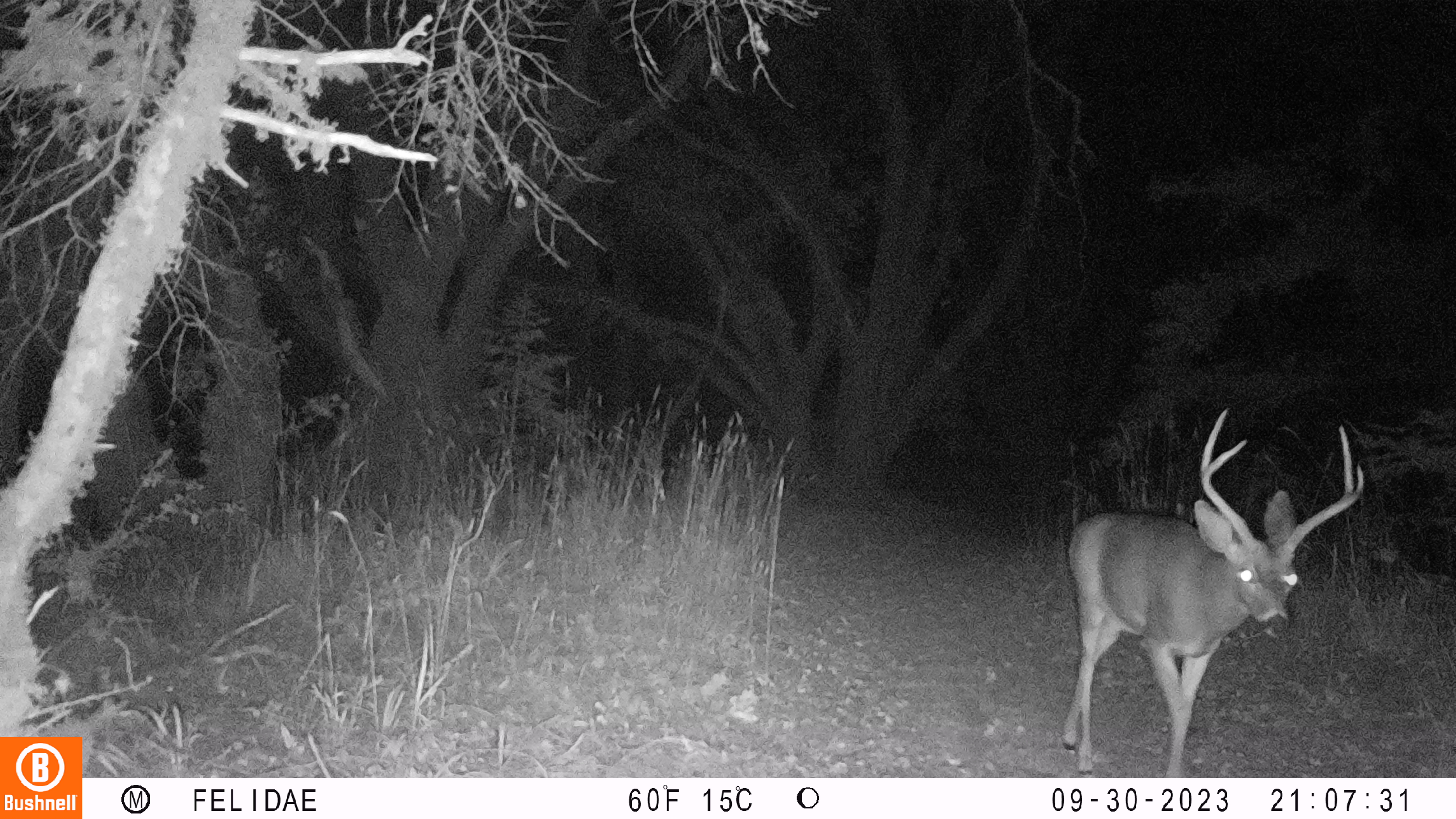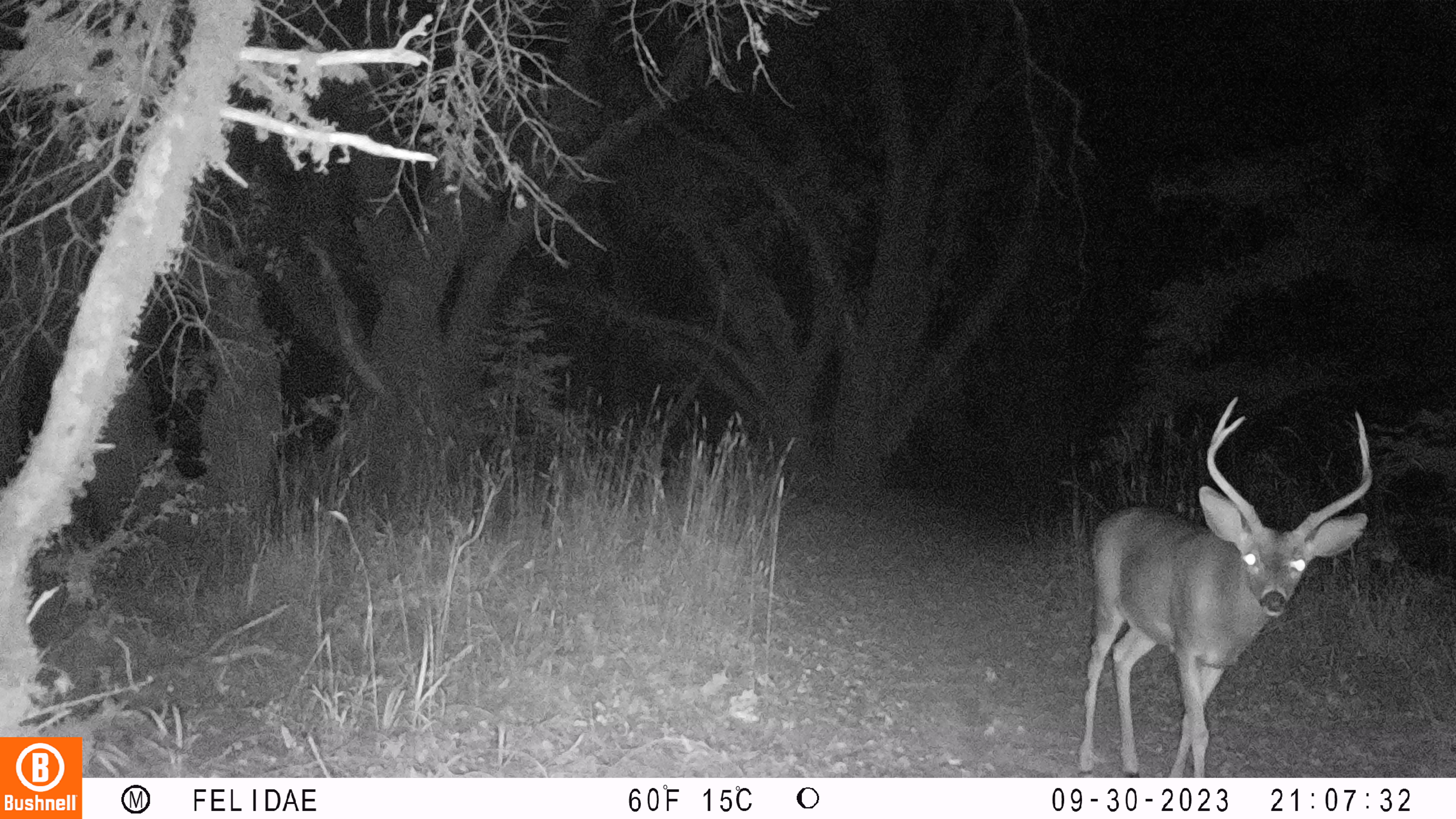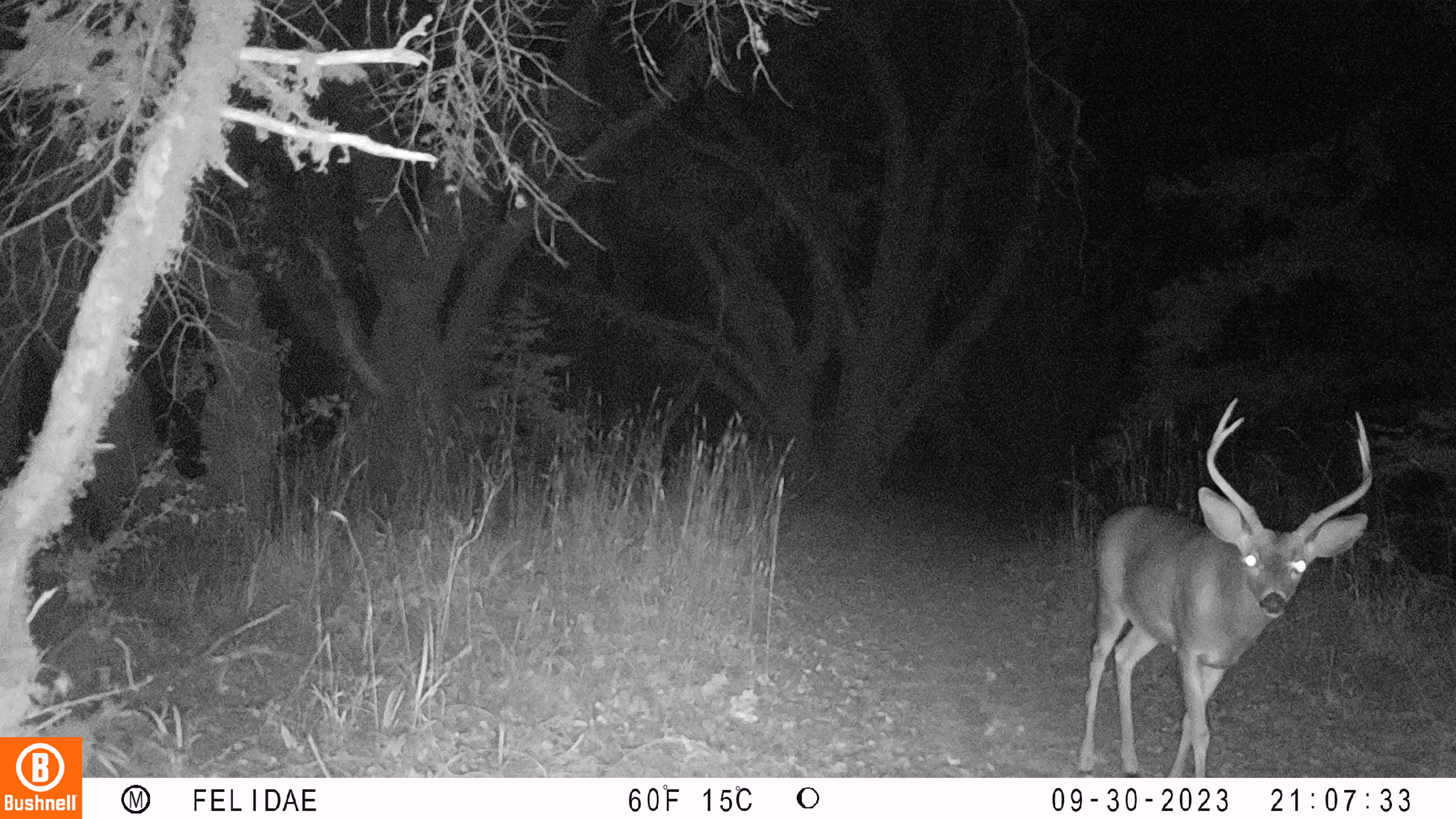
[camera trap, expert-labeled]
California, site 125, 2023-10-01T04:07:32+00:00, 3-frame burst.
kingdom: Animalia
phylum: Chordata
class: Mammalia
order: Artiodactyla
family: Cervidae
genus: Odocoileus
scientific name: Odocoileus hemionus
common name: mule deer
Mule deer (Odocoileus hemionus).